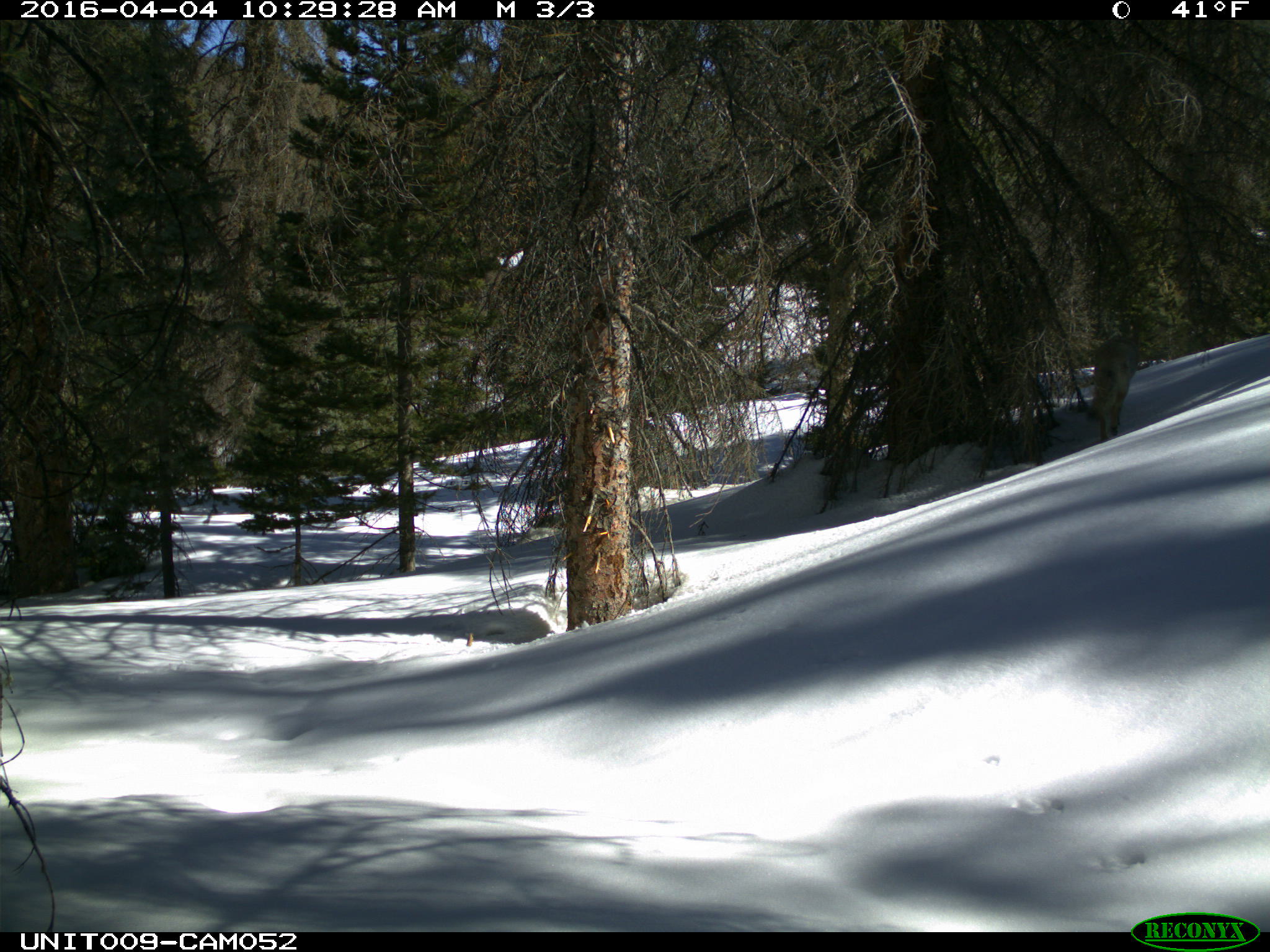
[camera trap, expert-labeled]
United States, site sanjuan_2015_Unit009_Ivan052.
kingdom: Animalia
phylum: Chordata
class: Mammalia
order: Carnivora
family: Canidae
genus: Canis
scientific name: Canis latrans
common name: coyote